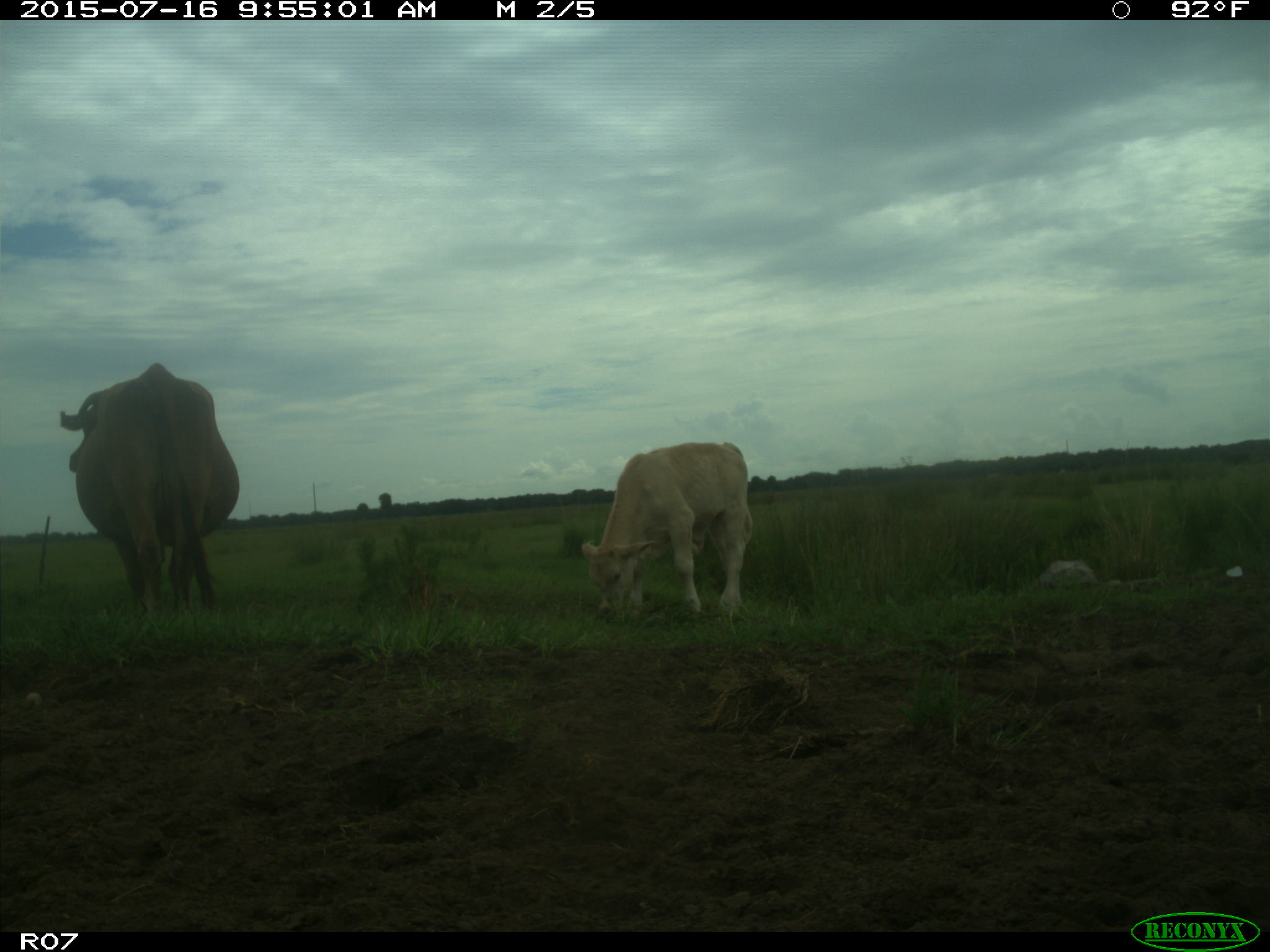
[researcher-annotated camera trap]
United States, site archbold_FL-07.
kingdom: Animalia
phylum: Chordata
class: Mammalia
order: Artiodactyla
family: Bovidae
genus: Bos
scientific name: Bos taurus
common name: domestic cow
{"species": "Bos taurus (domestic cow)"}